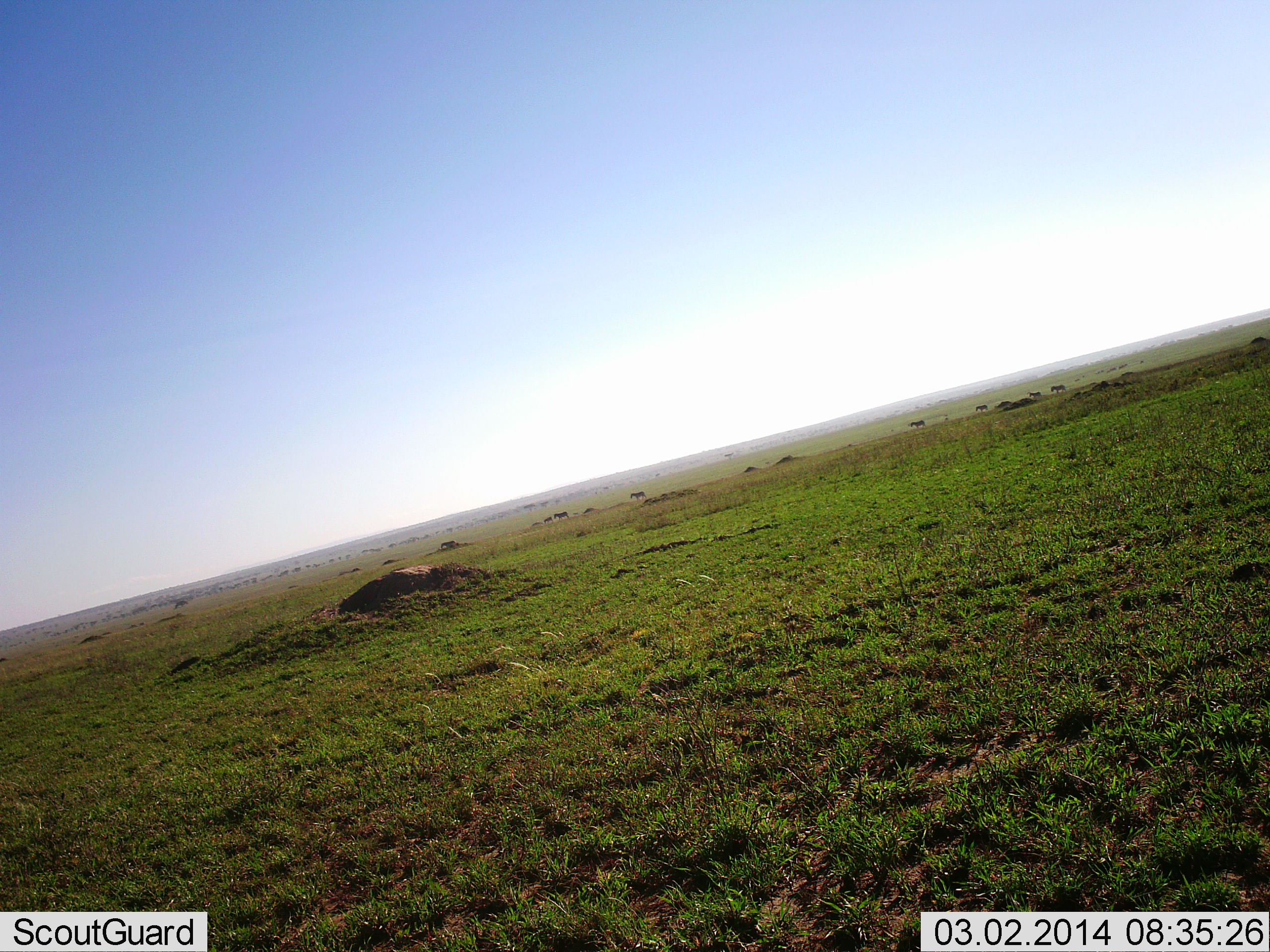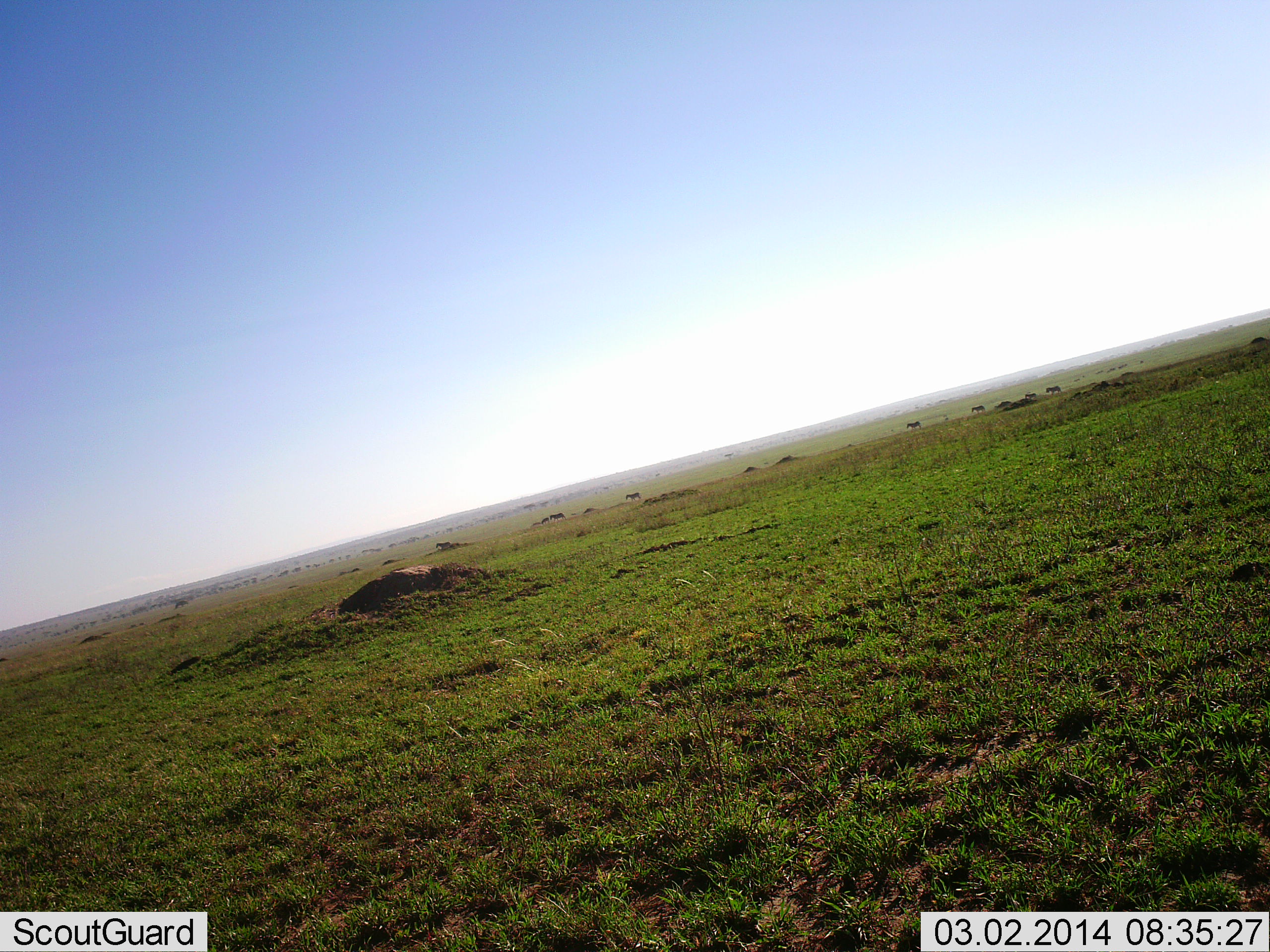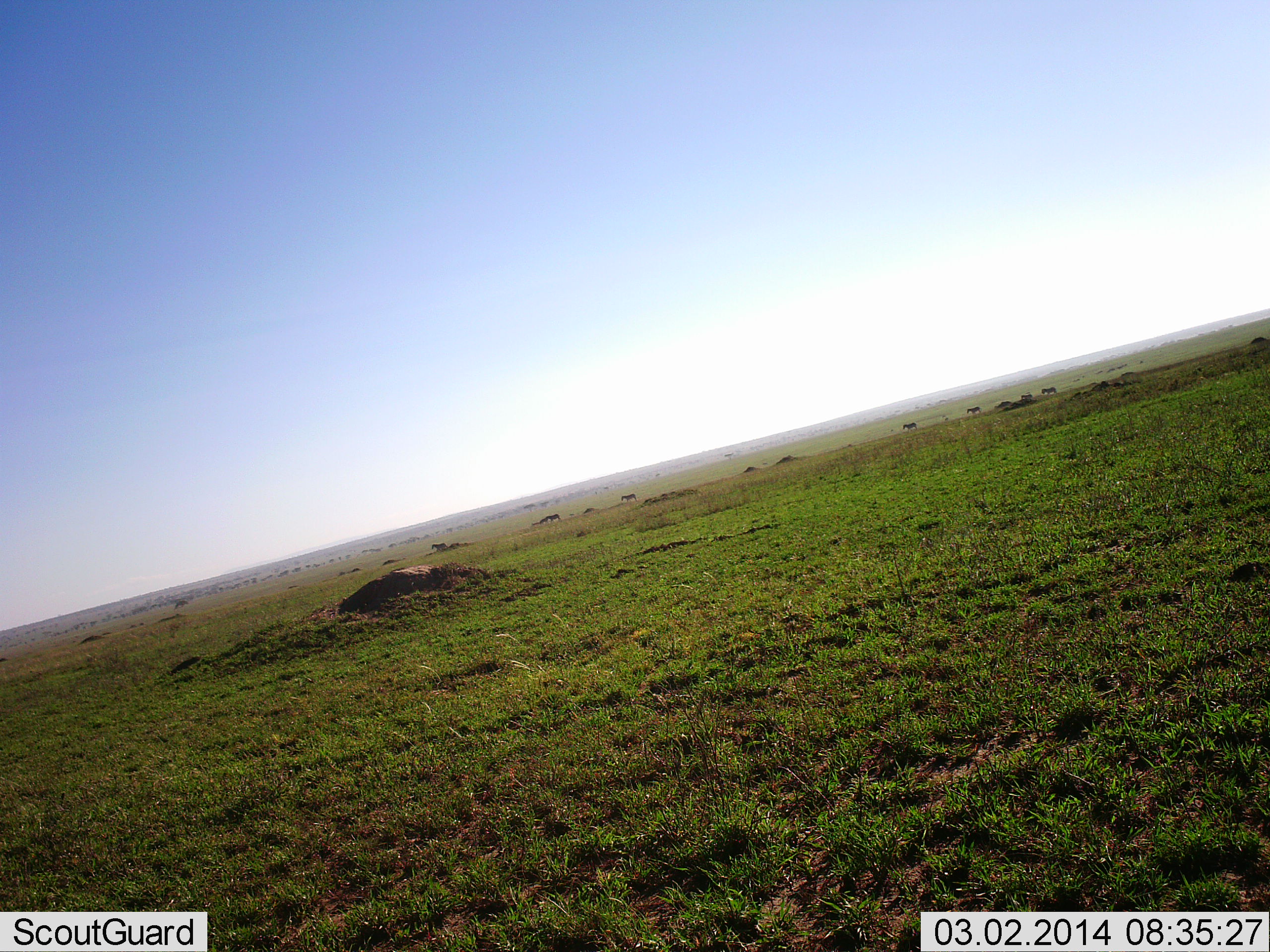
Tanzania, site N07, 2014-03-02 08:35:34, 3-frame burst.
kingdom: Animalia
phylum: Chordata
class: Mammalia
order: Artiodactyla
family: Bovidae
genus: Connochaetes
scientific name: Connochaetes taurinus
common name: blue wildebeest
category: wildebeest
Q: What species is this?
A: Wildebeest (blue wildebeest) (Connochaetes taurinus).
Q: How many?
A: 8.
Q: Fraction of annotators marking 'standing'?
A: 0%.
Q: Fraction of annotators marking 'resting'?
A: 0%.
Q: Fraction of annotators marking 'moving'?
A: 100%.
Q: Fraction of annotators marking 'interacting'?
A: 0%.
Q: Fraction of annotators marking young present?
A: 0%.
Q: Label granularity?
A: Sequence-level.